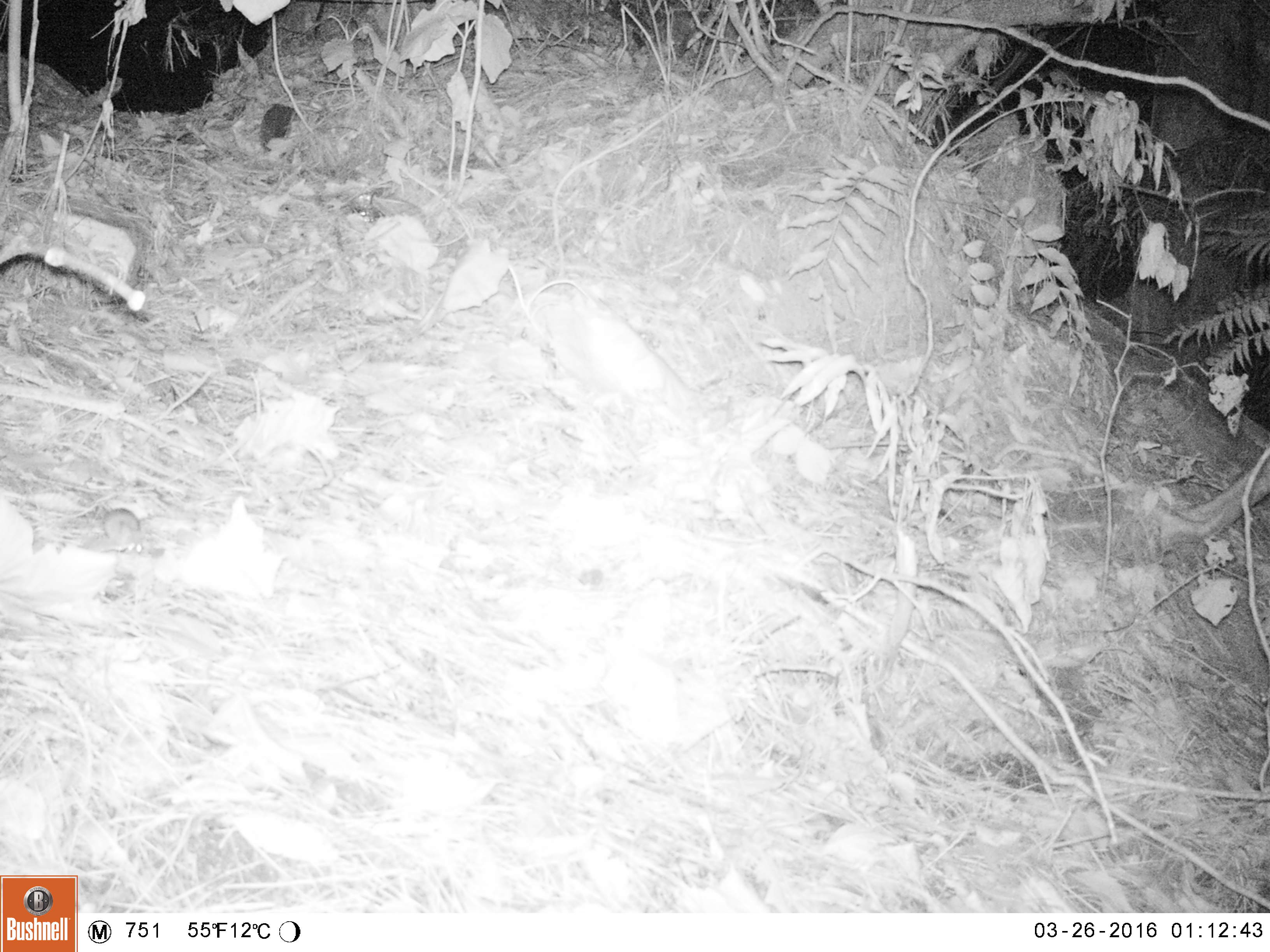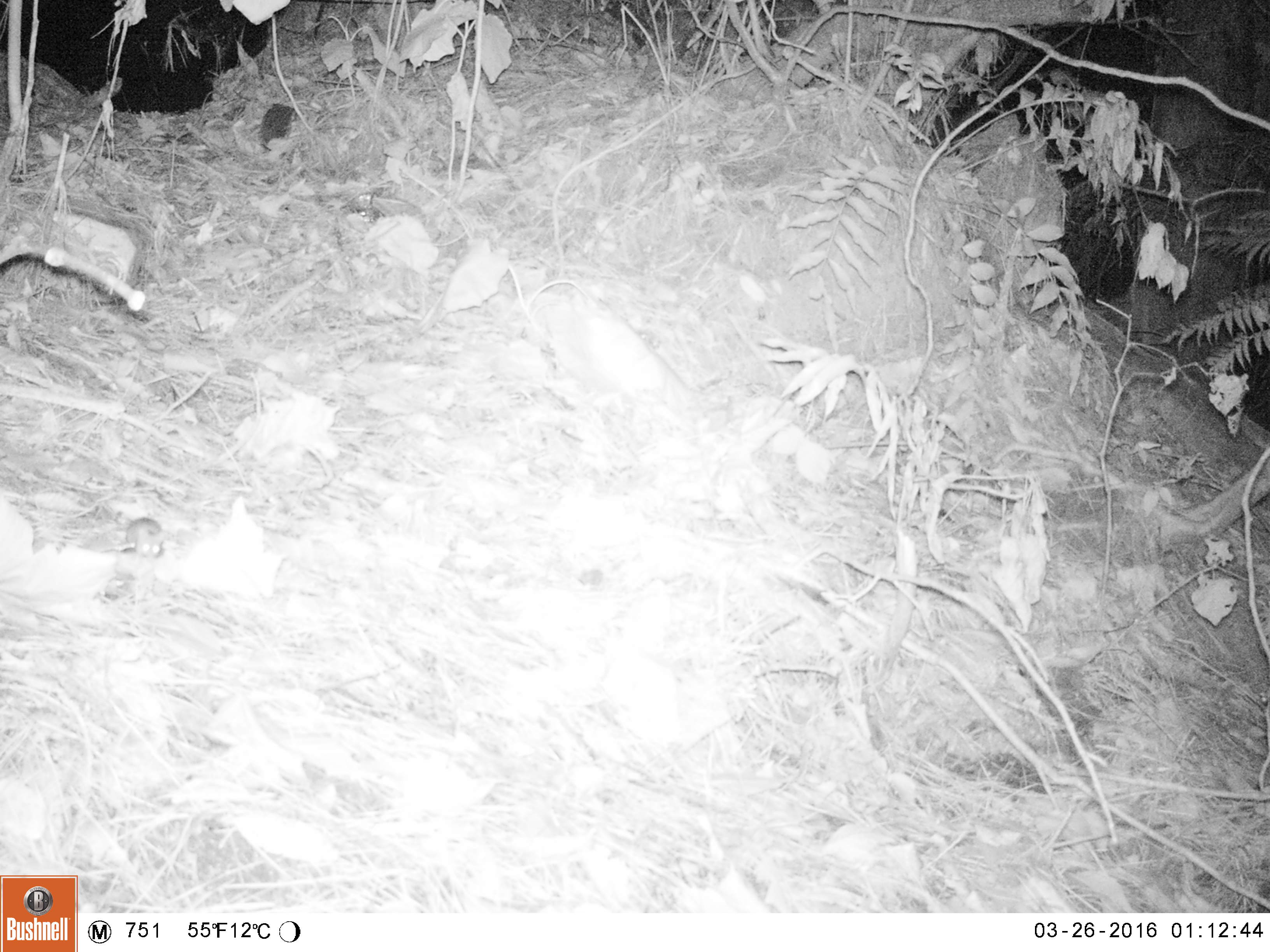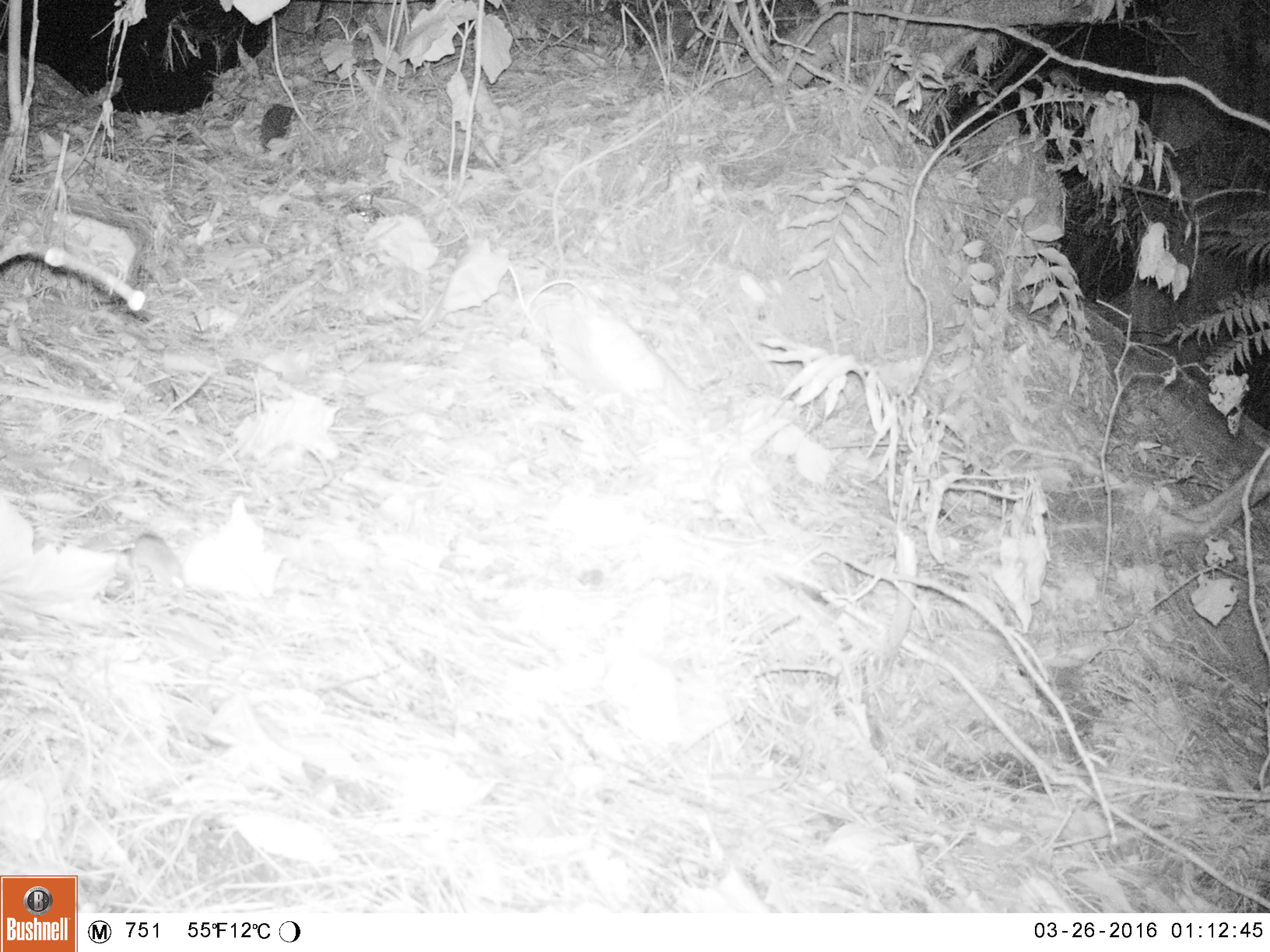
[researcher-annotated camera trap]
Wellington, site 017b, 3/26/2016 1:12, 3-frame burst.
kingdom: Animalia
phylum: Chordata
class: Mammalia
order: Rodentia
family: Muridae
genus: Mus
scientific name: Mus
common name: mouse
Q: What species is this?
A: Mouse (Mus).